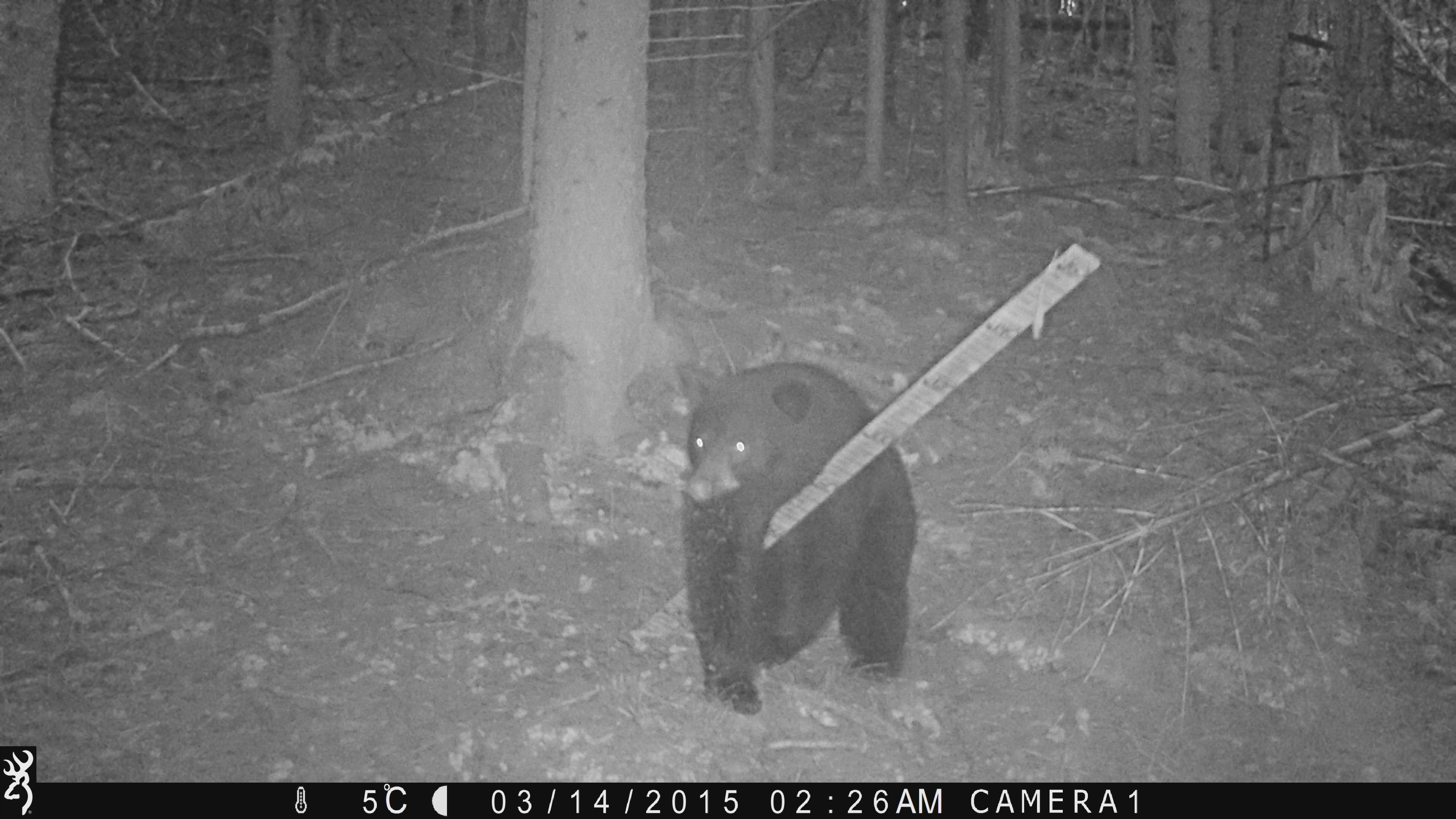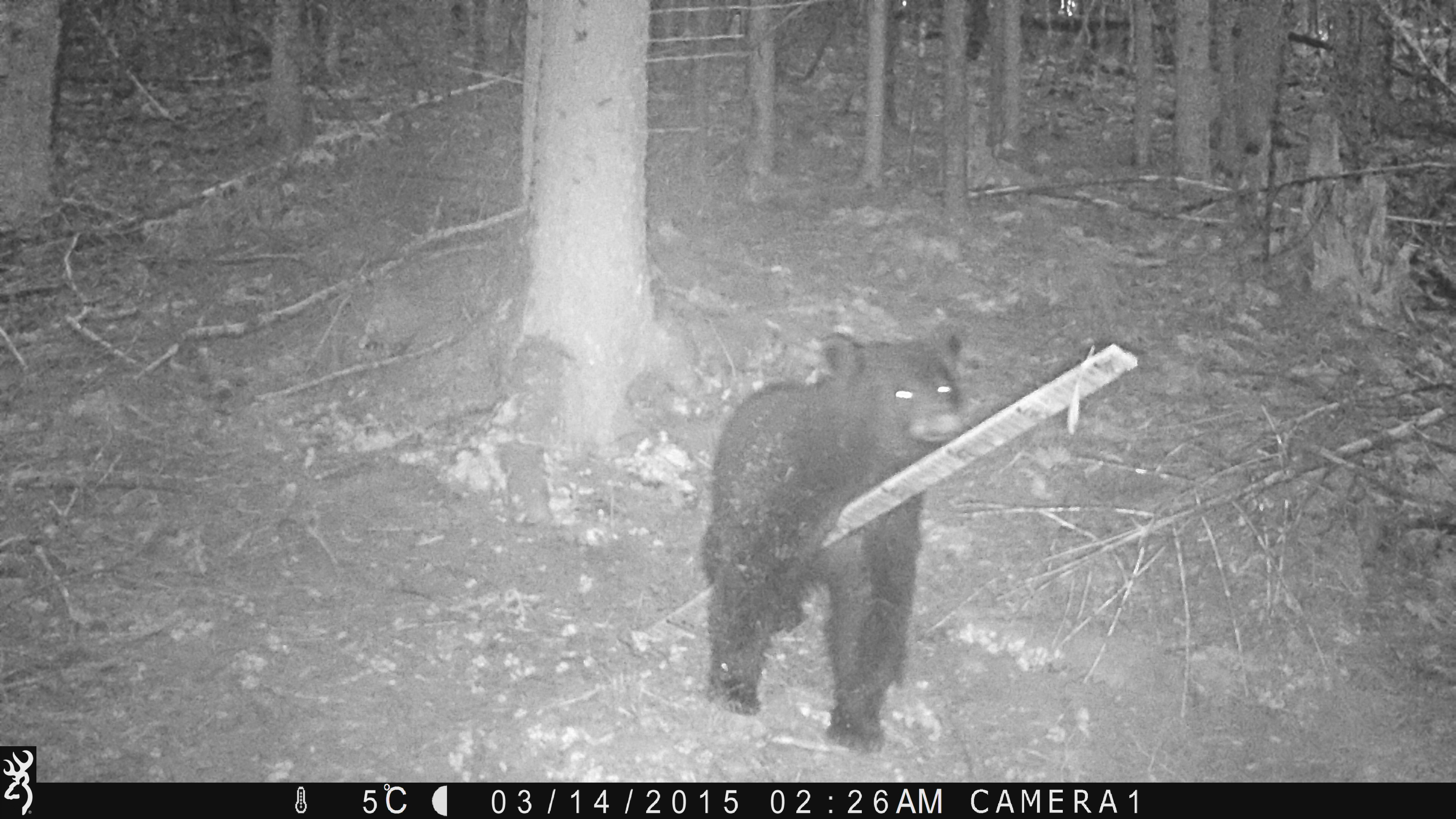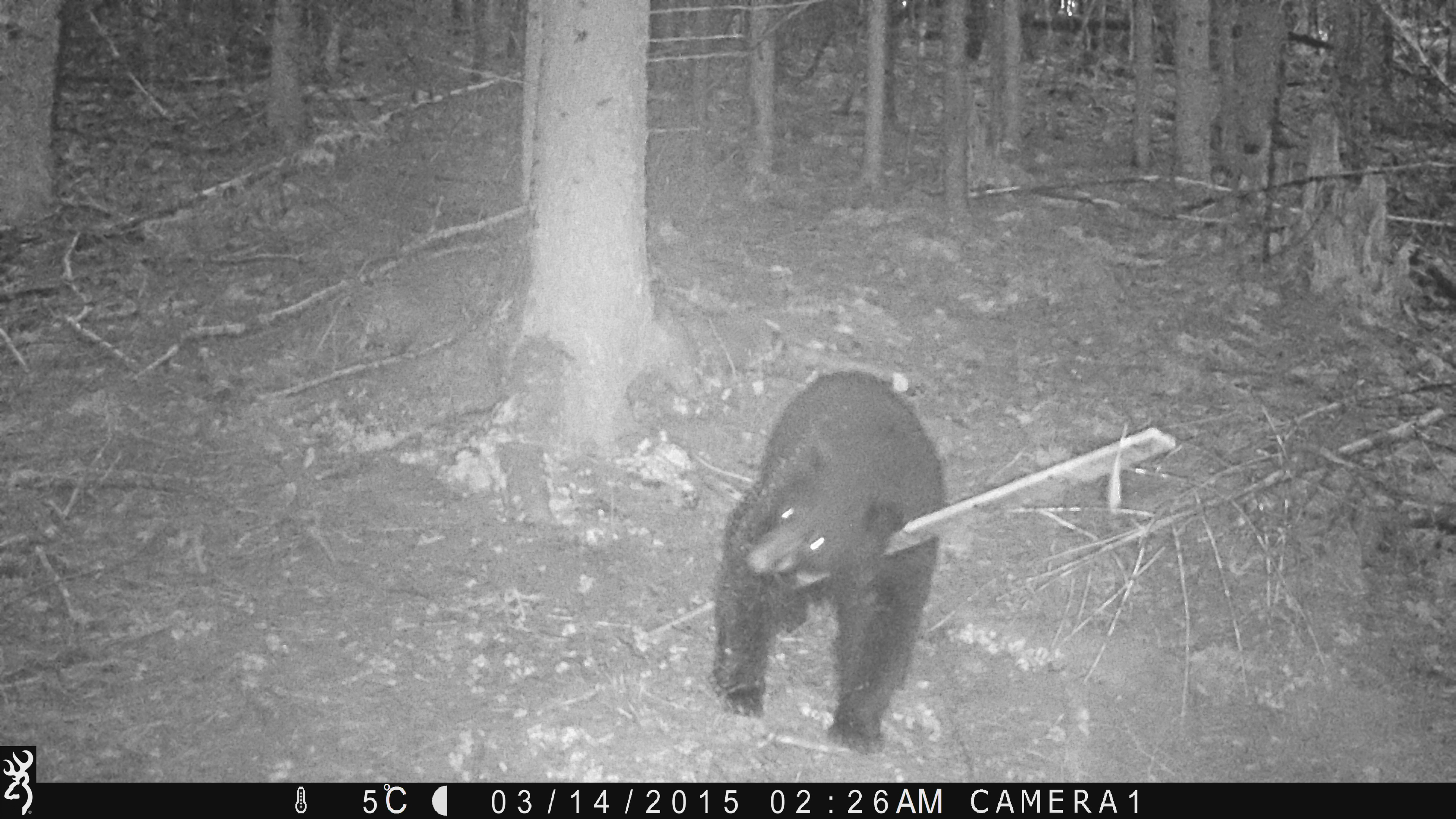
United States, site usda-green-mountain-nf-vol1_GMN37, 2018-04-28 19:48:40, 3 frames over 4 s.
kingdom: Animalia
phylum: Chordata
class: Mammalia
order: Carnivora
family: Ursidae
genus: Ursus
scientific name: Ursus americanus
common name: black bear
Black bear (Ursus americanus).